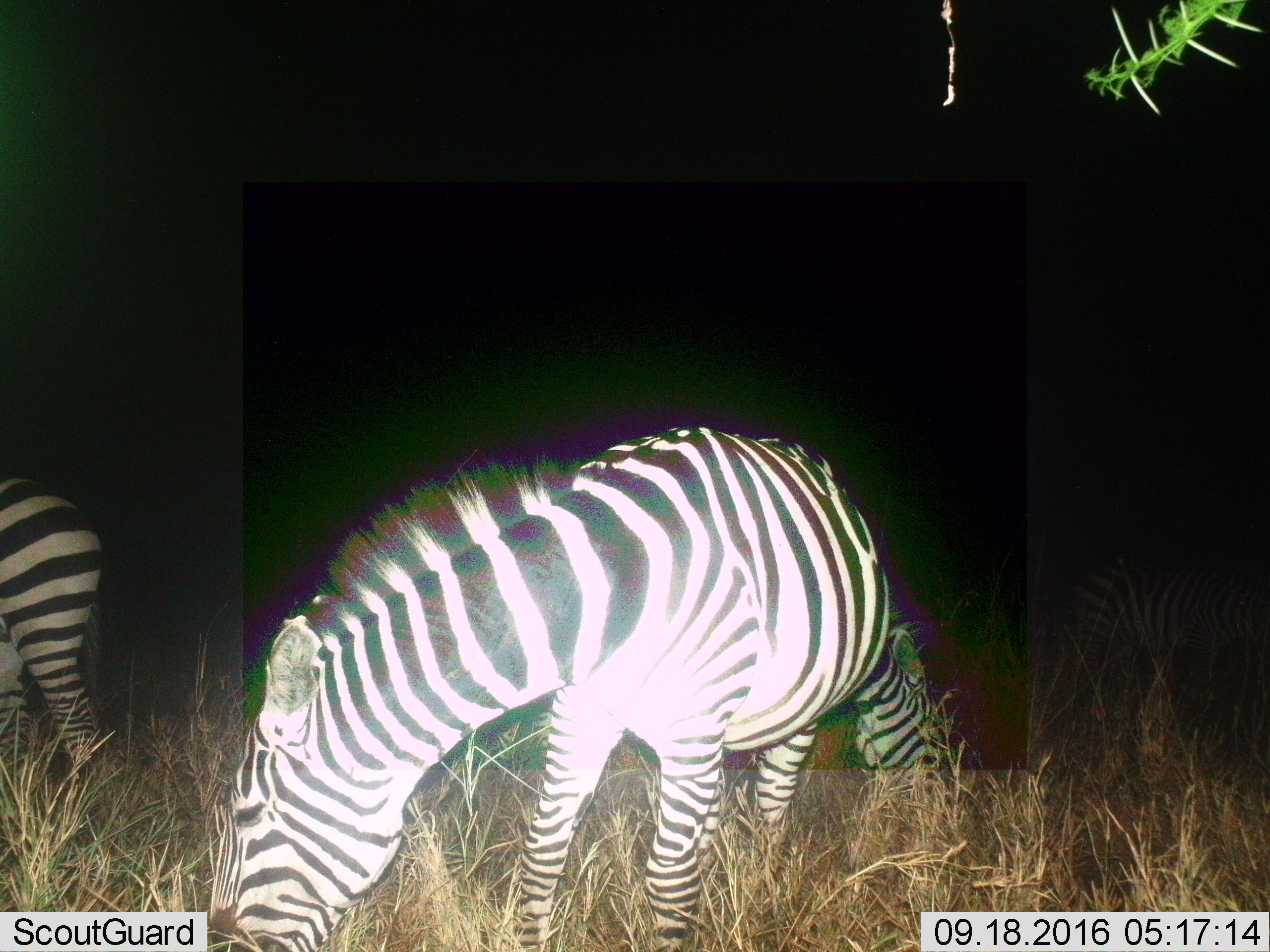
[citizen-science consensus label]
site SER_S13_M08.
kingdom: Animalia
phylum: Chordata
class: Mammalia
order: Perissodactyla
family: Equidae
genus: Equus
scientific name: Equus quagga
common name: plains zebra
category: zebraplains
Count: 3.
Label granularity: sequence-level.